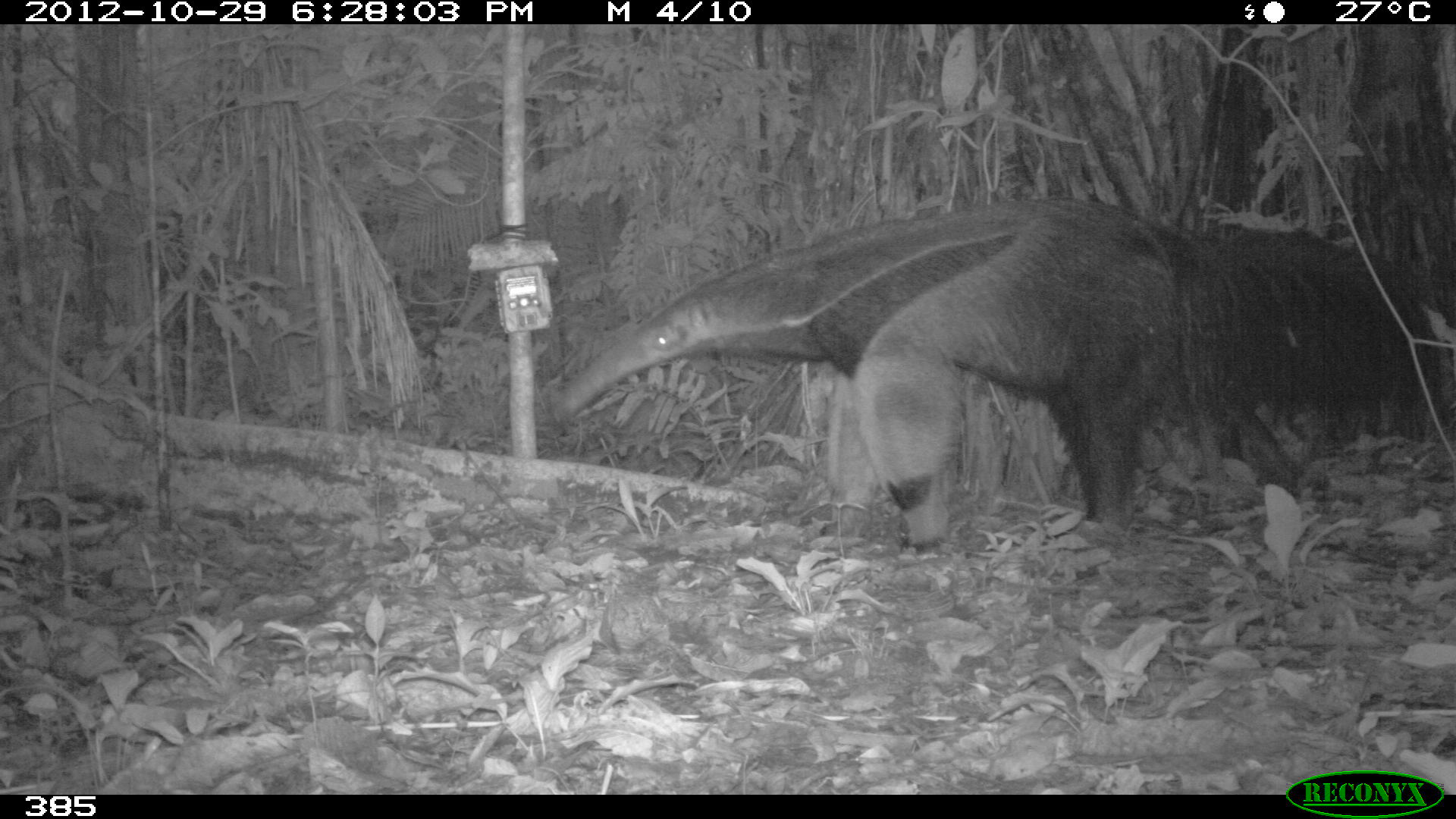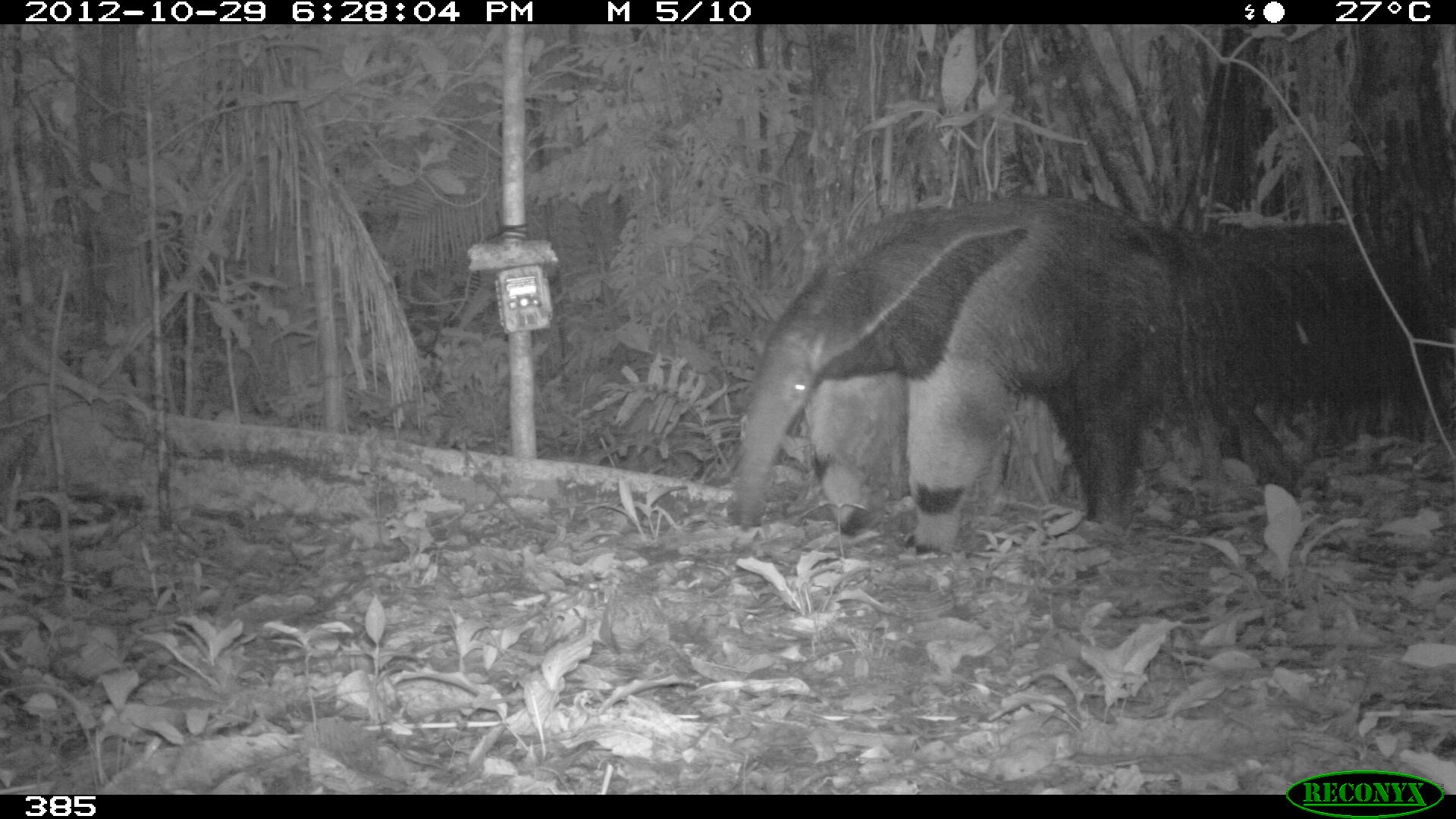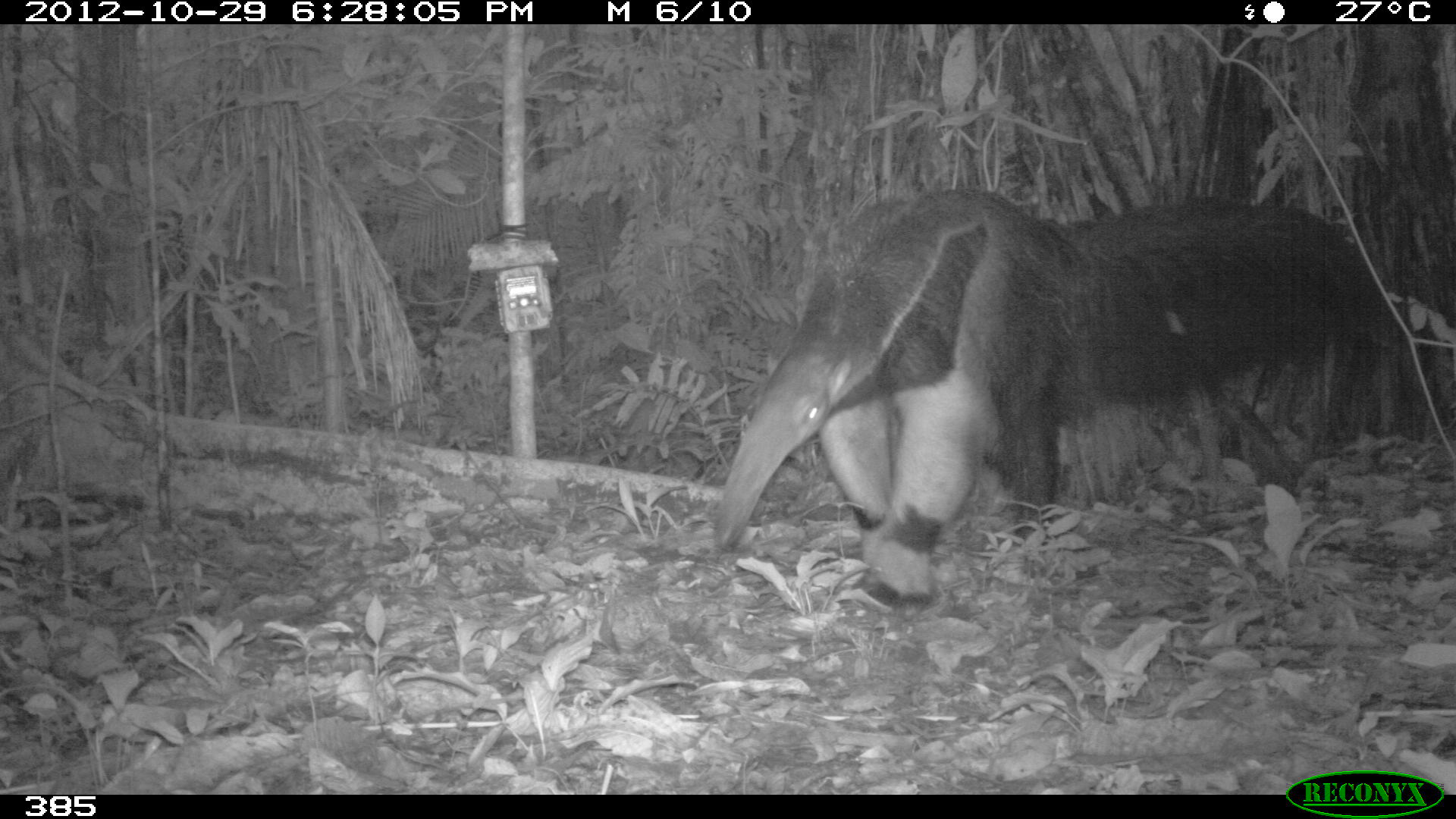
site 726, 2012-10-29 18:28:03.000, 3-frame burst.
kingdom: Animalia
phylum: Chordata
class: Mammalia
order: Pilosa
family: Myrmecophagidae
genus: Myrmecophaga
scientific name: Myrmecophaga tridactyla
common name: giant anteater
Myrmecophaga tridactyla (giant anteater).